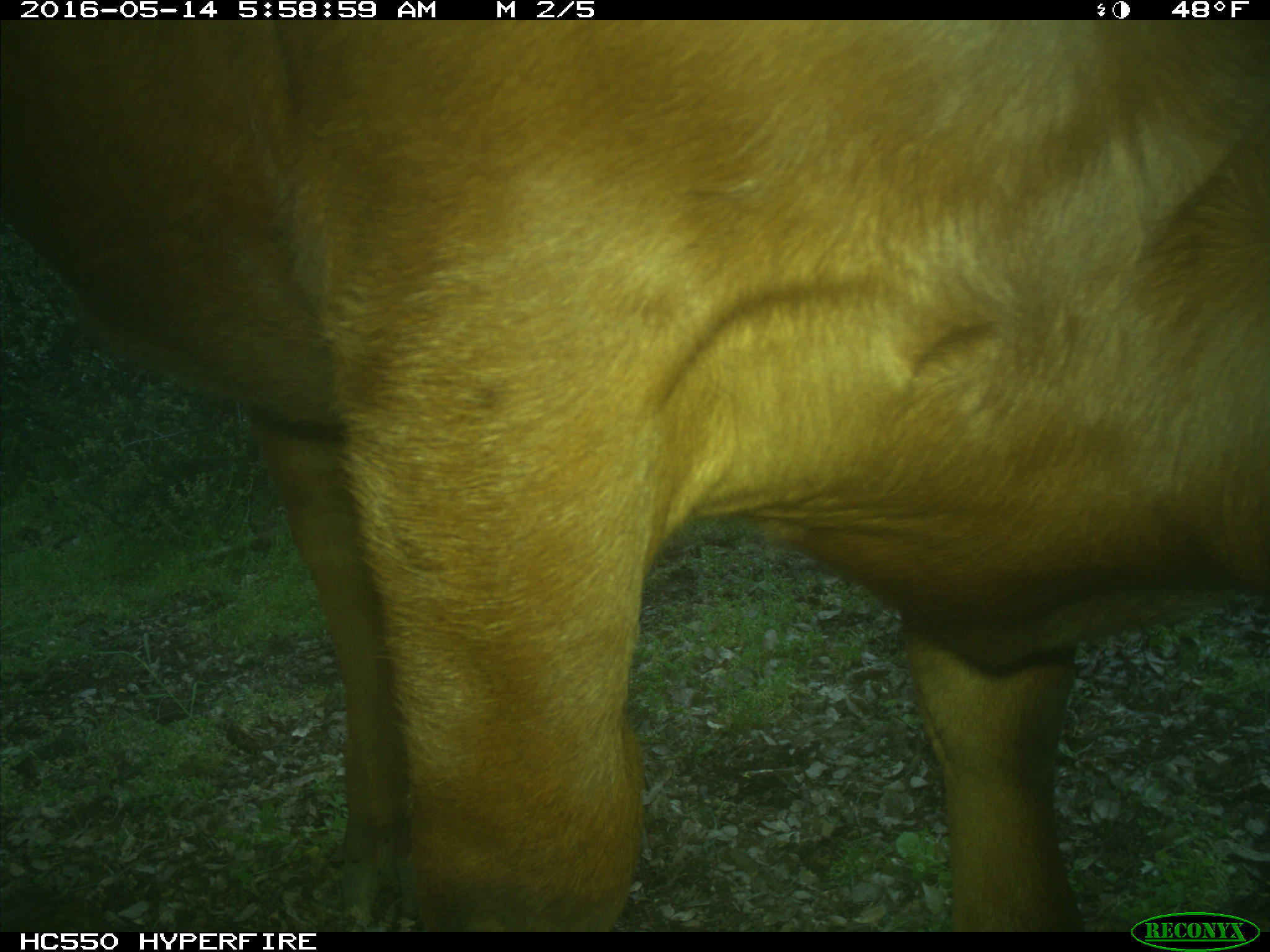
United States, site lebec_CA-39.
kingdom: Animalia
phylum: Chordata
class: Mammalia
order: Artiodactyla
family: Bovidae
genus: Bos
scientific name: Bos taurus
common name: domestic cow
Bos taurus (domestic cow).